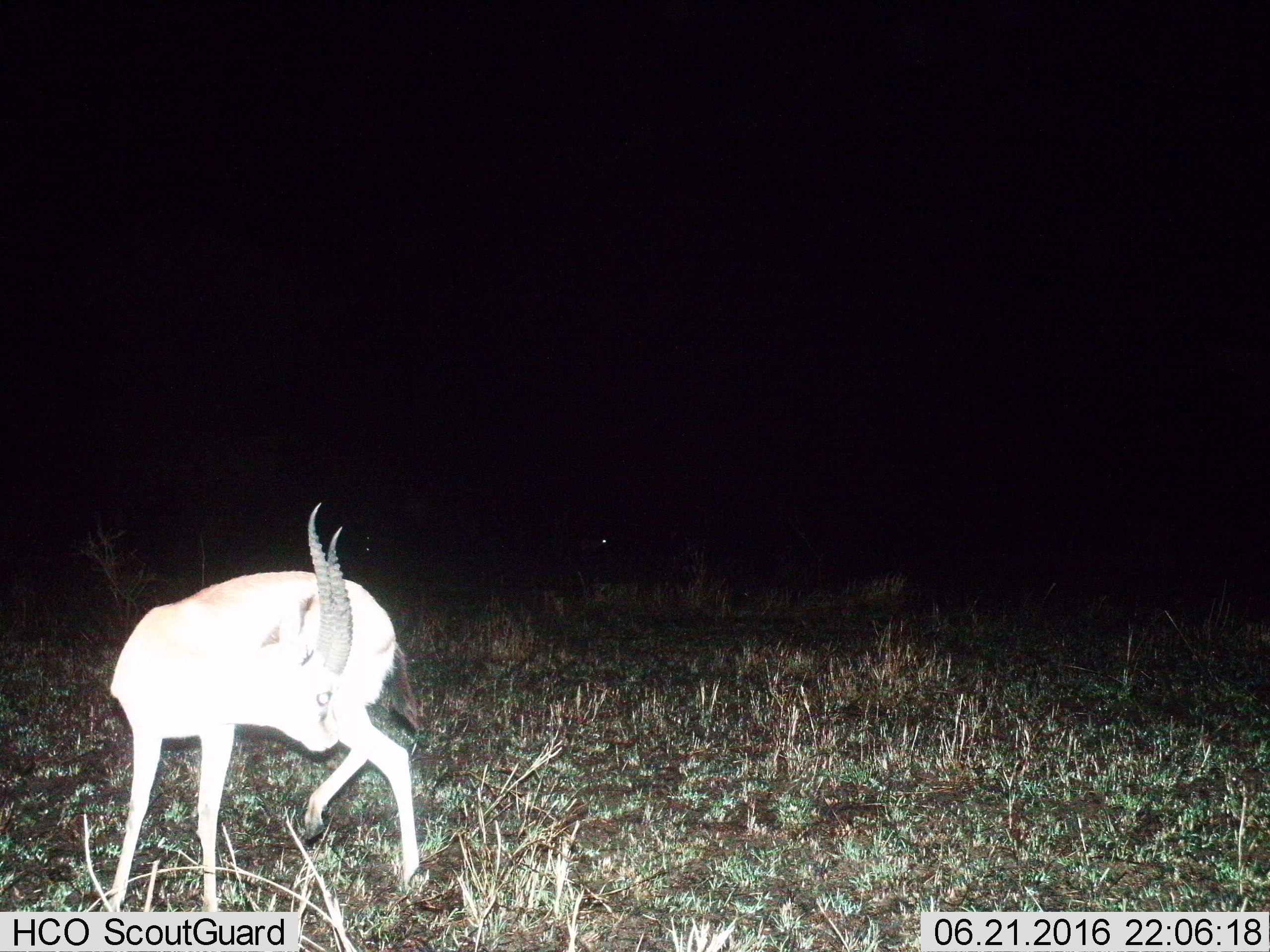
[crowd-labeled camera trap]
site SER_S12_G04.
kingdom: Animalia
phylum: Chordata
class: Mammalia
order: Artiodactyla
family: Bovidae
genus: Eudorcas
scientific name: Eudorcas thomsonii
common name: thomson's gazelle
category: gazellethomsons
Gazellethomsons (thomson's gazelle) (Eudorcas thomsonii), count 1. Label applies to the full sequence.